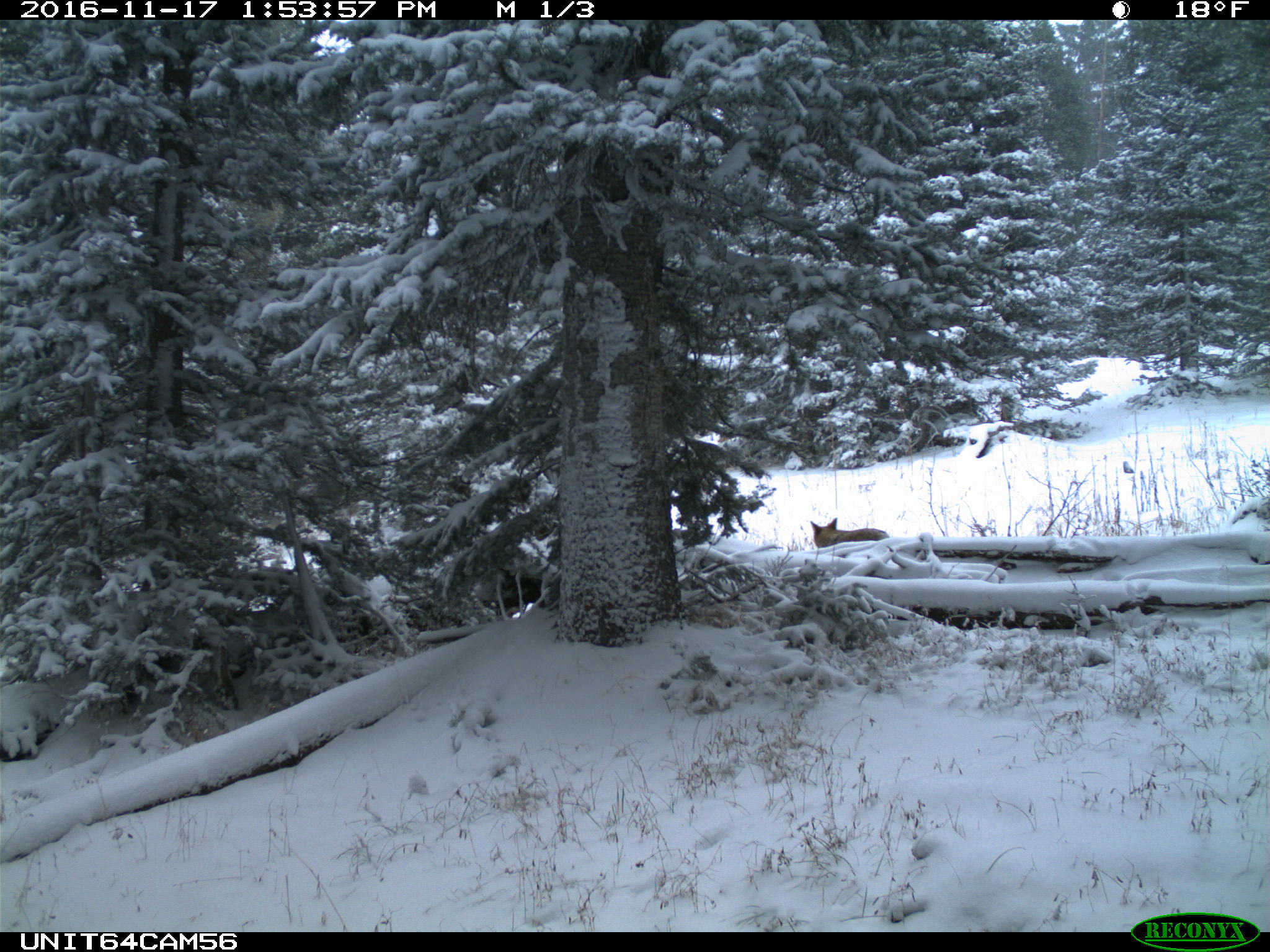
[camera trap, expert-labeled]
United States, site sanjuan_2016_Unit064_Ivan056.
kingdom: Animalia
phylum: Chordata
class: Mammalia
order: Carnivora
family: Canidae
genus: Canis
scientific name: Canis latrans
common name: coyote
Canis latrans (coyote).